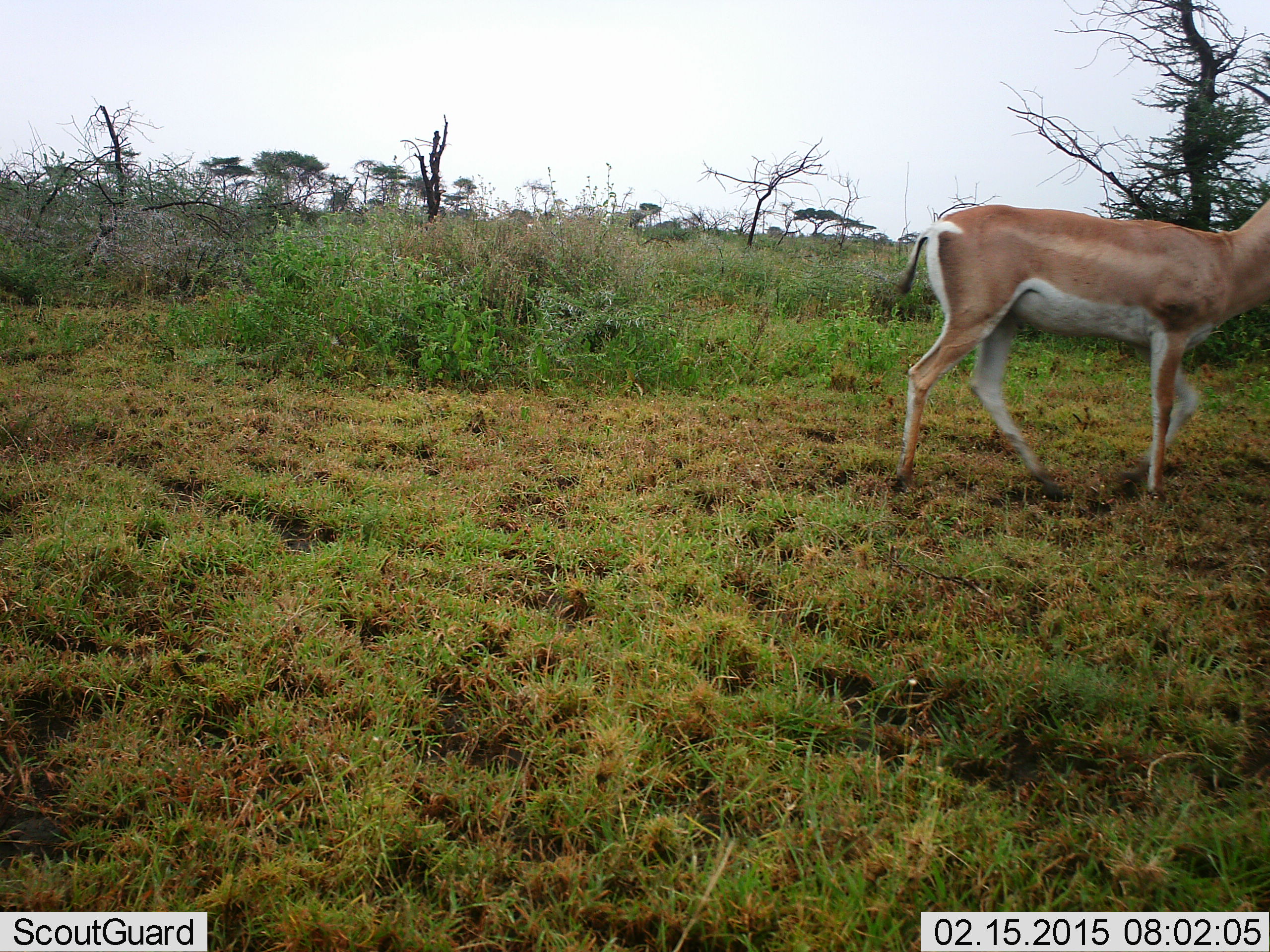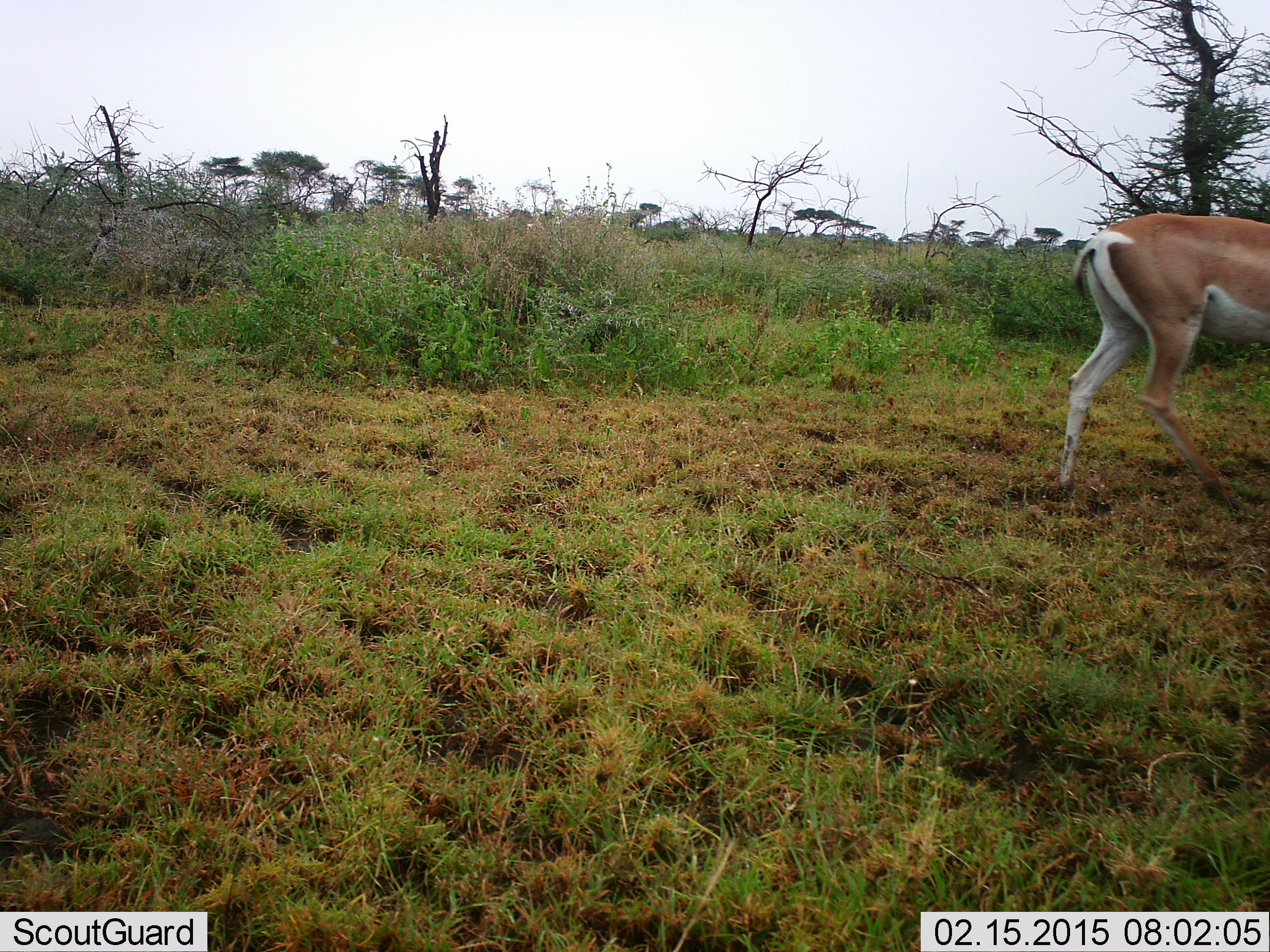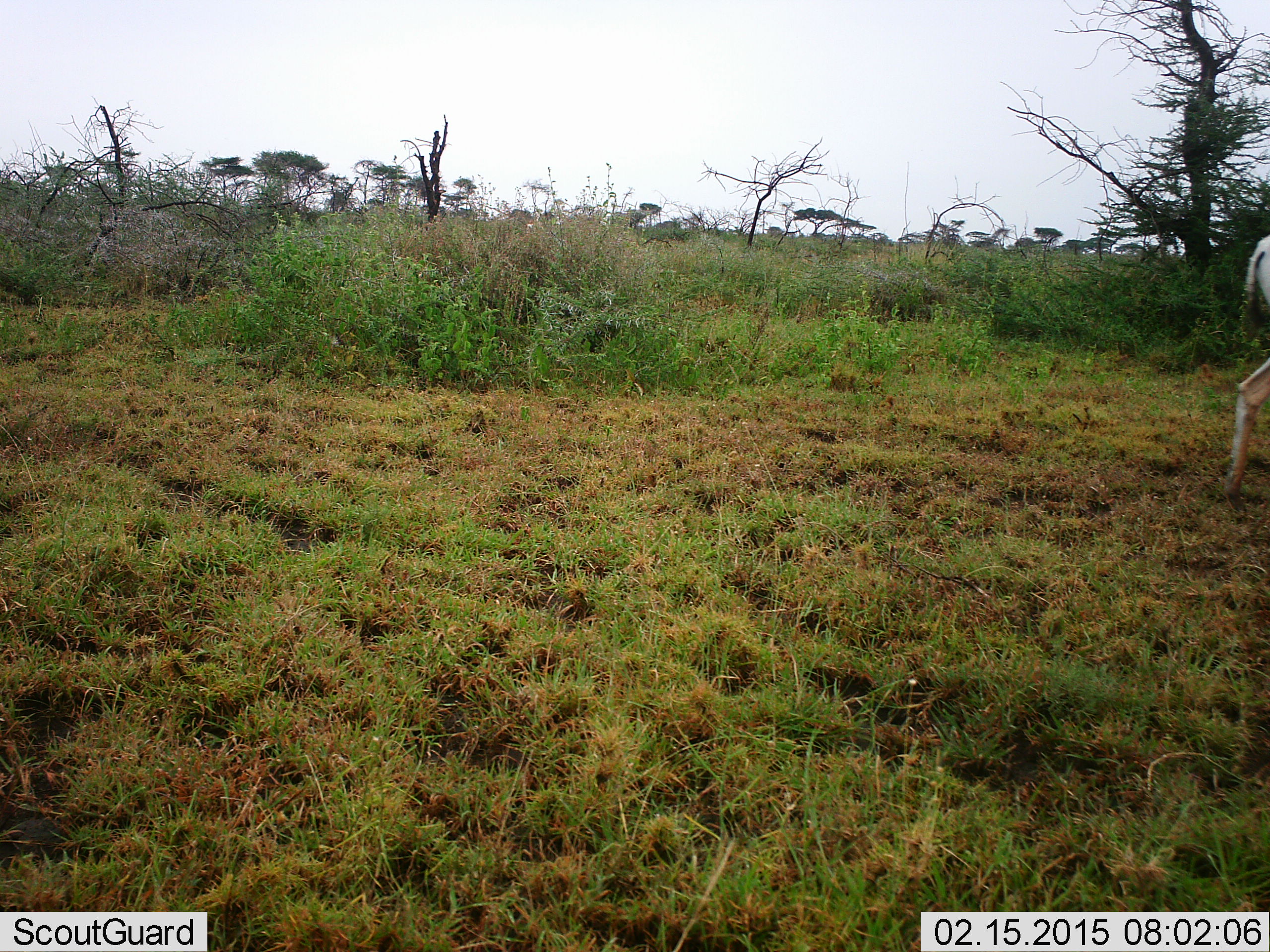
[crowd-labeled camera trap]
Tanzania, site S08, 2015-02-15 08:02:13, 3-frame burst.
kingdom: Animalia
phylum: Chordata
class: Mammalia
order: Artiodactyla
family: Bovidae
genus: Nanger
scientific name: Nanger granti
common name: grant's gazelle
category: gazellegrants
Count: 1.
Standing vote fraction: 0%.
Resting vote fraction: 0%.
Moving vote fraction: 100%.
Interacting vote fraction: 0%.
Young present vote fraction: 0%.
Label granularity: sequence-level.